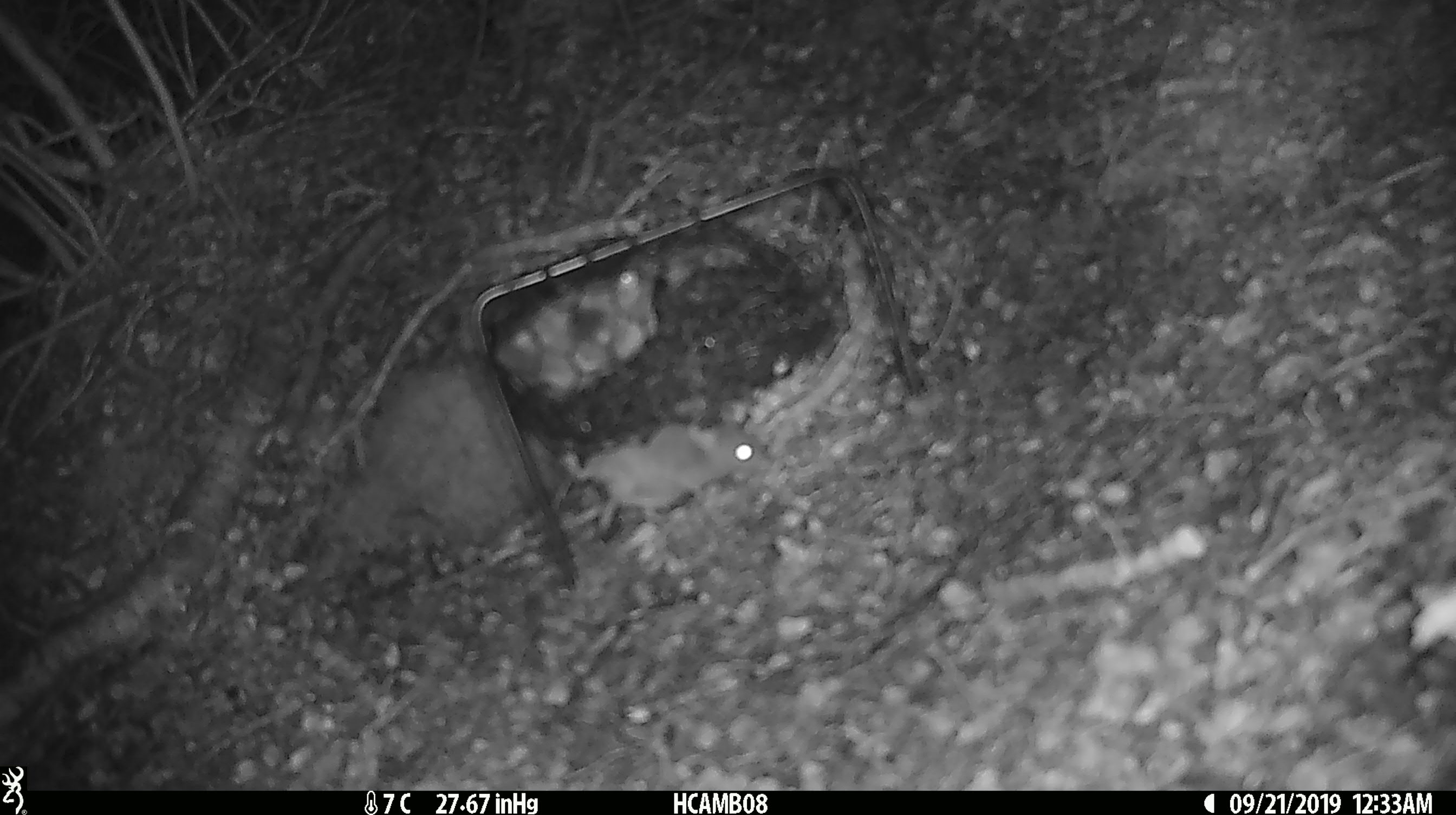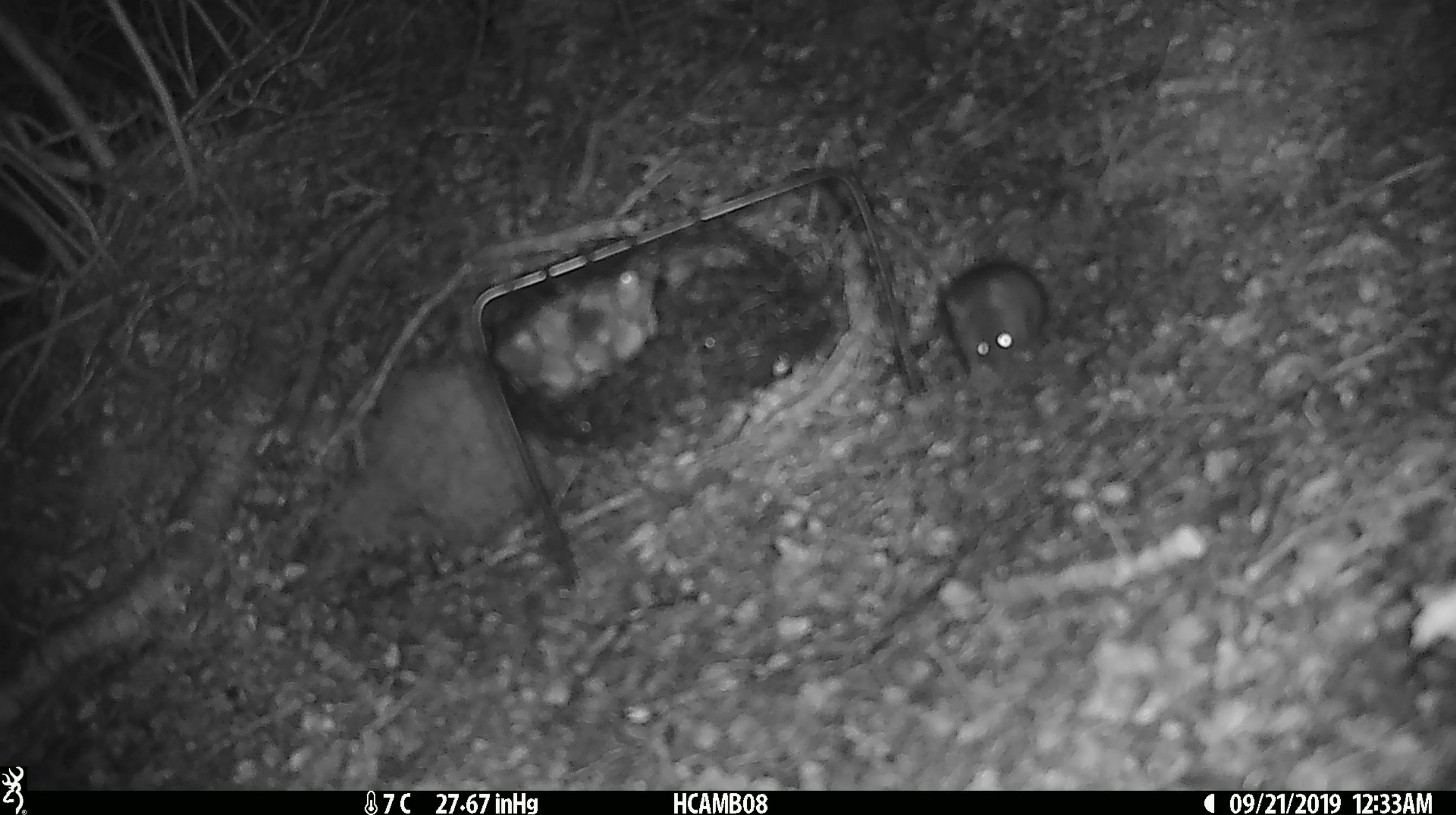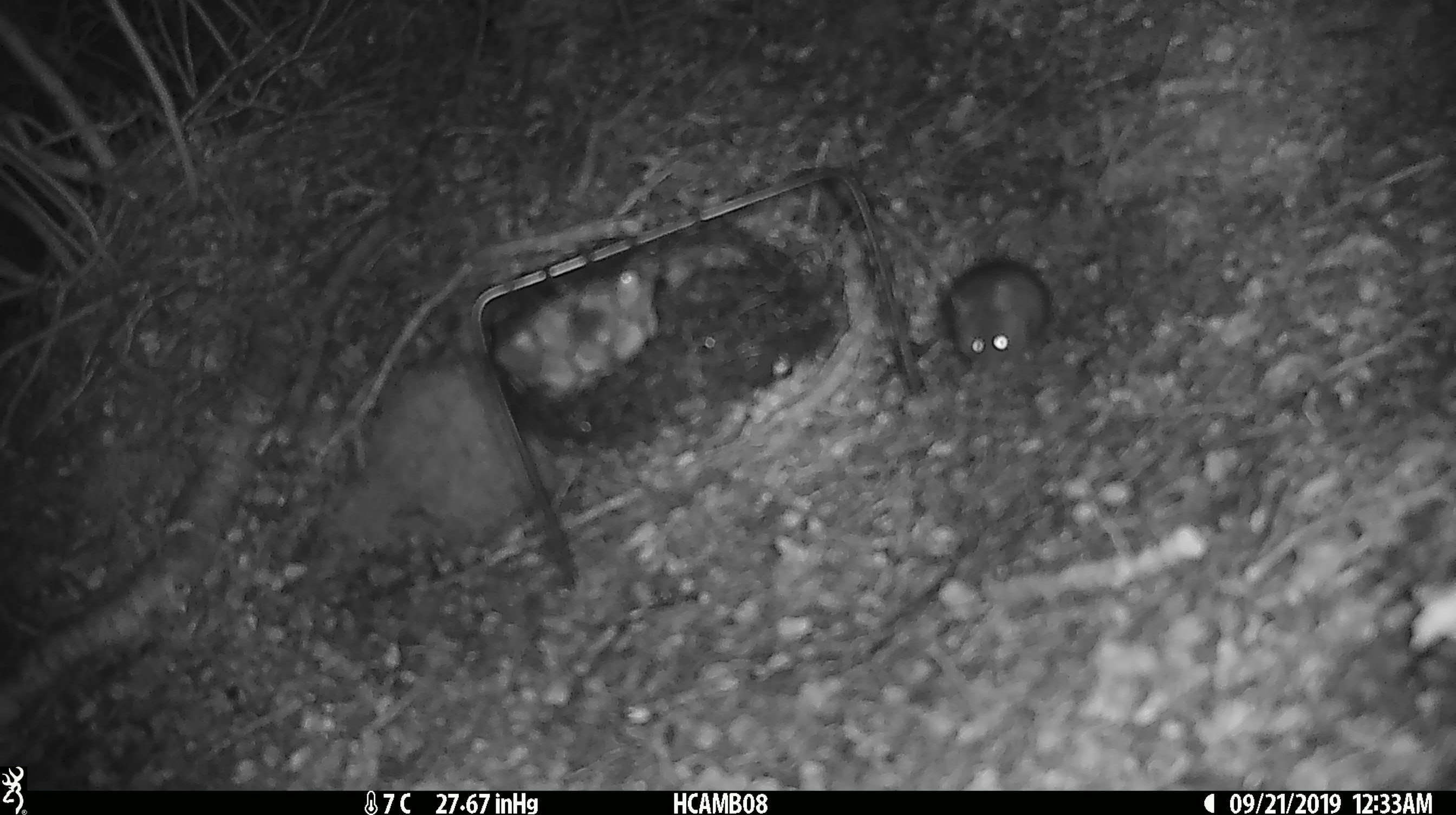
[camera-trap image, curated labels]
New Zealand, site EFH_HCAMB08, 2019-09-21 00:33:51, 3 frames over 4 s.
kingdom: Animalia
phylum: Chordata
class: Mammalia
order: Rodentia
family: Muridae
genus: Mus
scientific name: Mus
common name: mouse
Mouse (Mus).